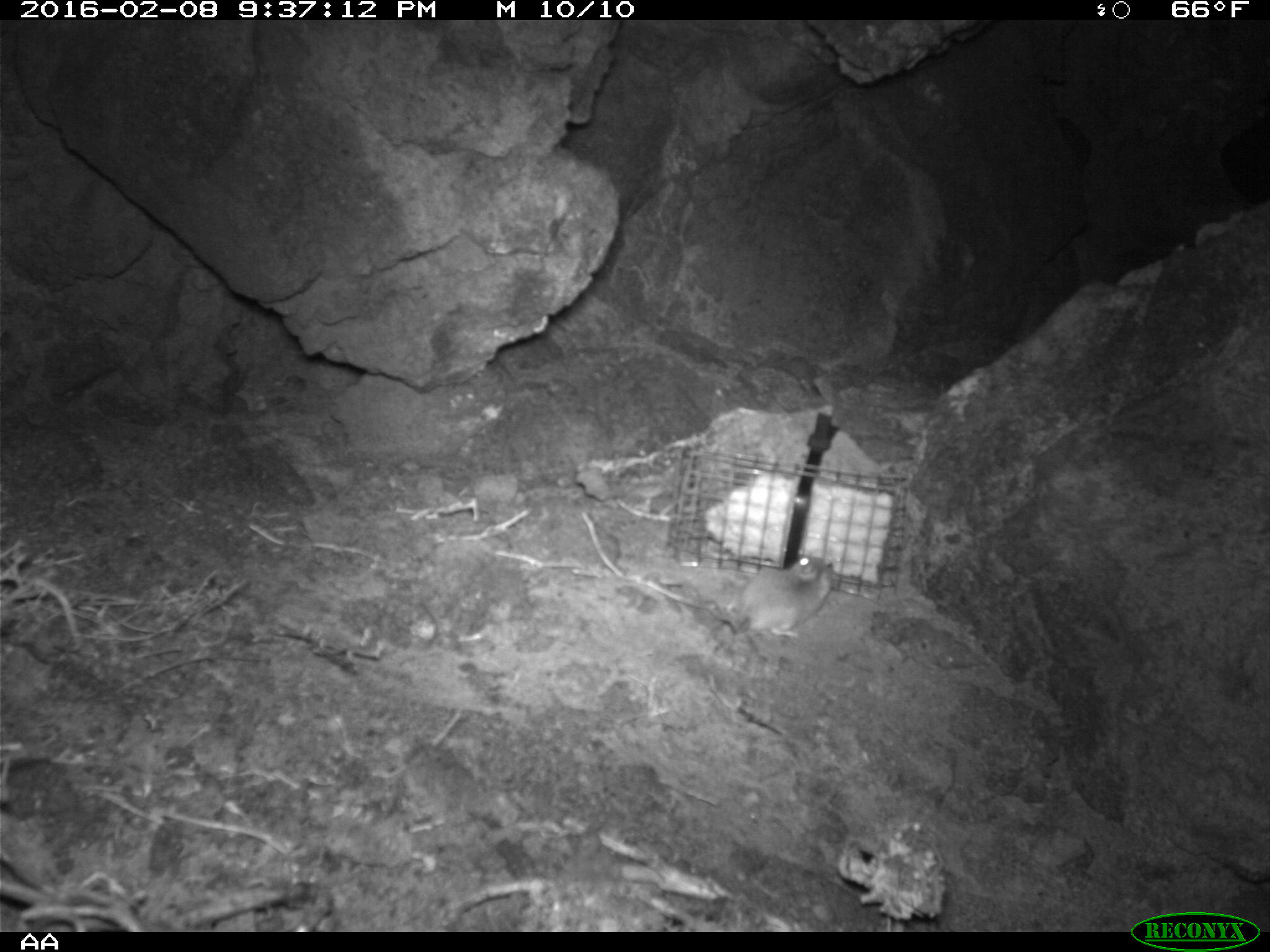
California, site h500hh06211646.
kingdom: Animalia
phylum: Chordata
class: Mammalia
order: Rodentia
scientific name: Rodentia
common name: rodent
Rodent (Rodentia).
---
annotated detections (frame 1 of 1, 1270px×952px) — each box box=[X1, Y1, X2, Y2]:
rodent: box=[707, 551, 832, 636]